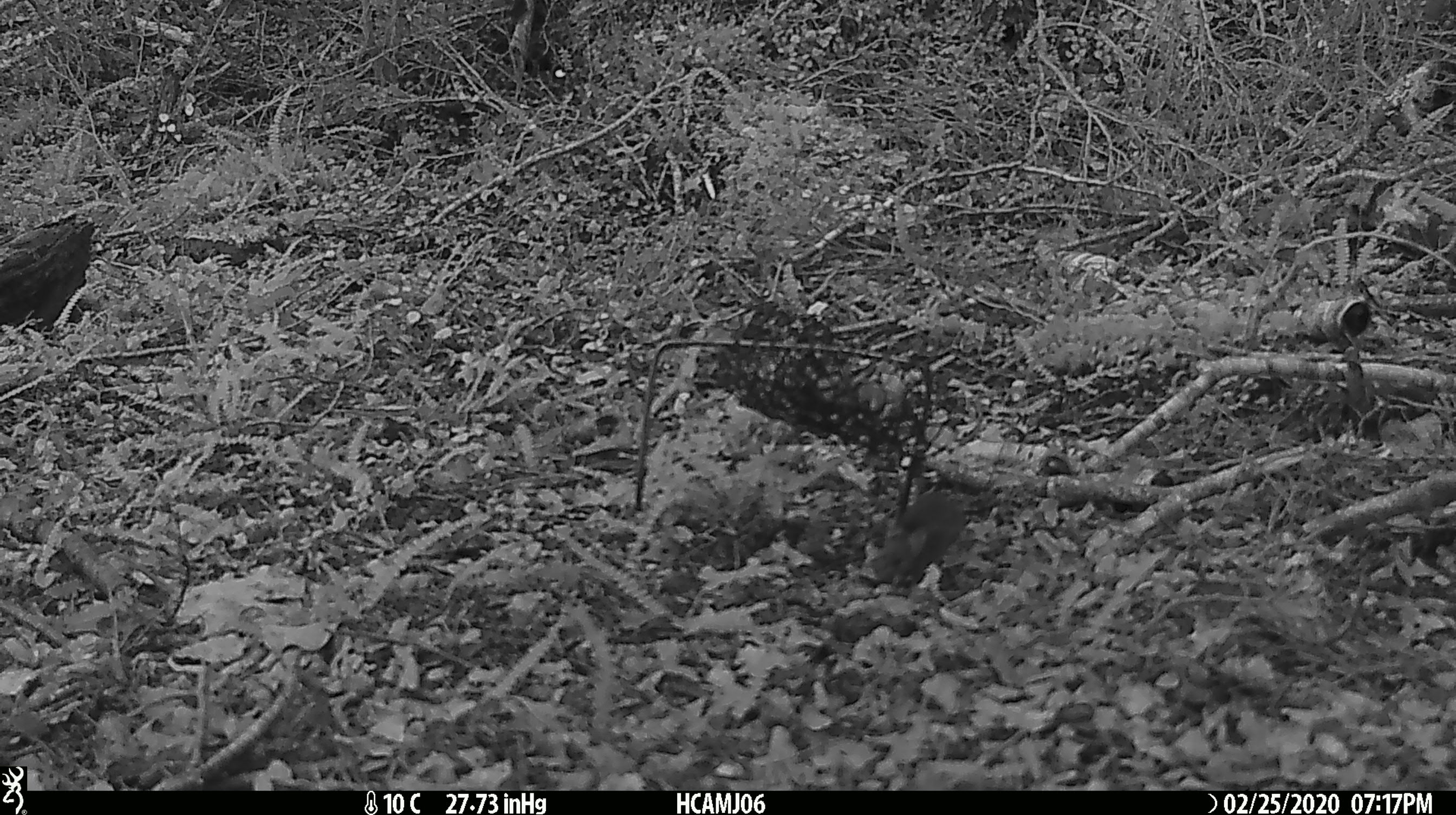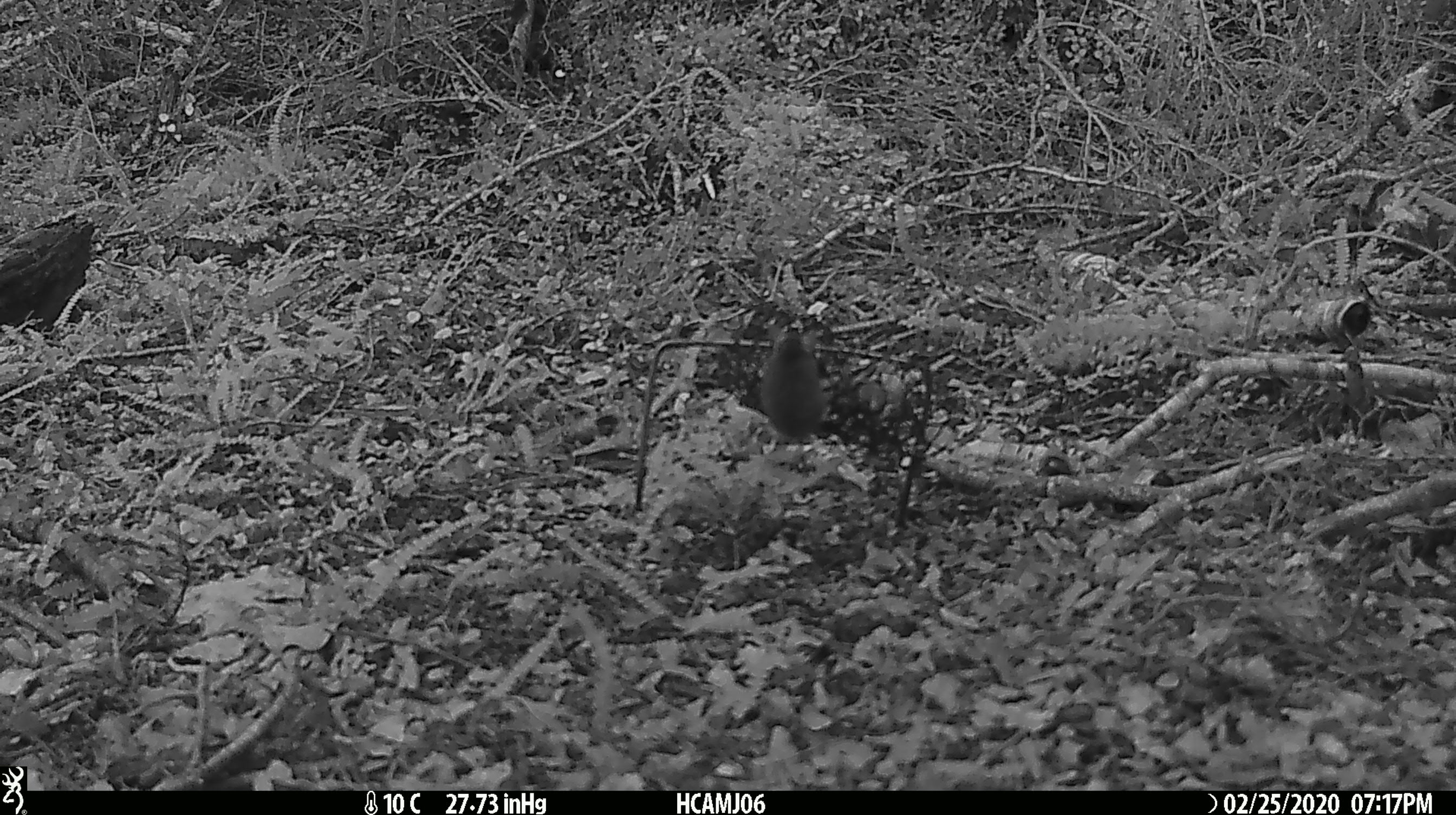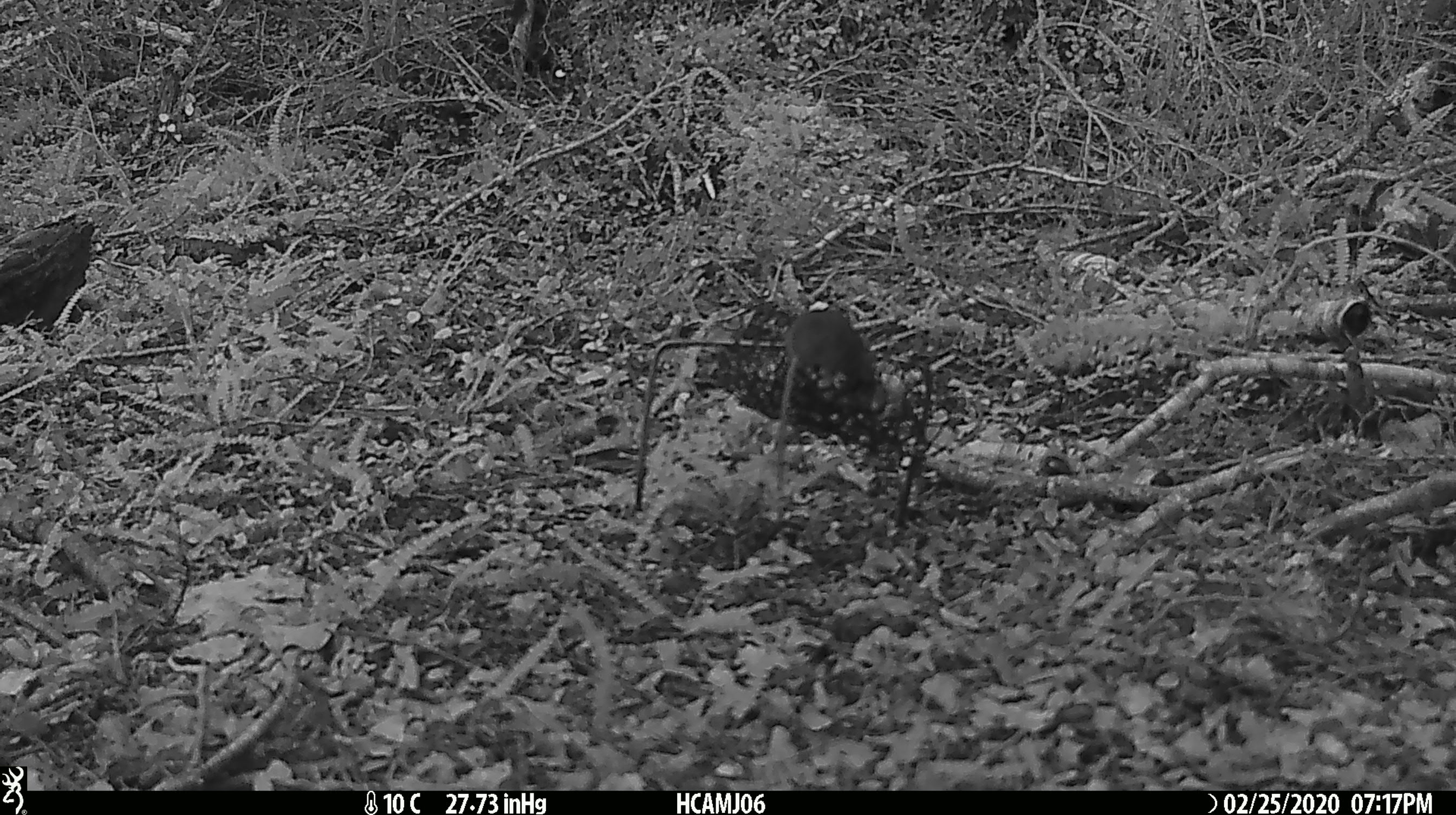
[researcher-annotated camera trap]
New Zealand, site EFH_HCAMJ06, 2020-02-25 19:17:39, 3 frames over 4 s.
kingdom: Animalia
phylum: Chordata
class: Mammalia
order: Rodentia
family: Muridae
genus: Mus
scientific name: Mus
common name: mouse